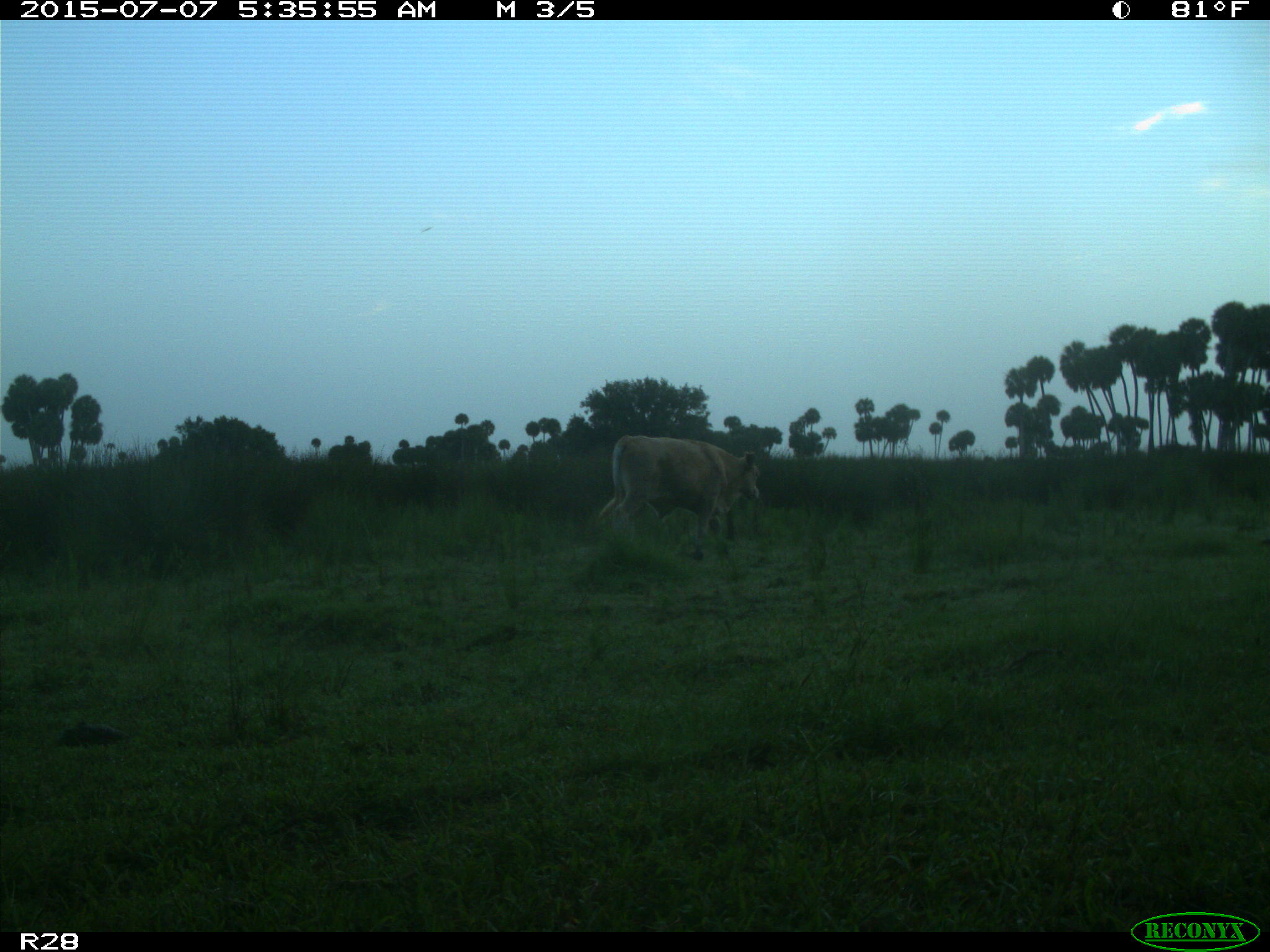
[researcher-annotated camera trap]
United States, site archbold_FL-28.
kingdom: Animalia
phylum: Chordata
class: Mammalia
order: Artiodactyla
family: Bovidae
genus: Bos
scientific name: Bos taurus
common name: domestic cow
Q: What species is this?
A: Bos taurus (domestic cow).